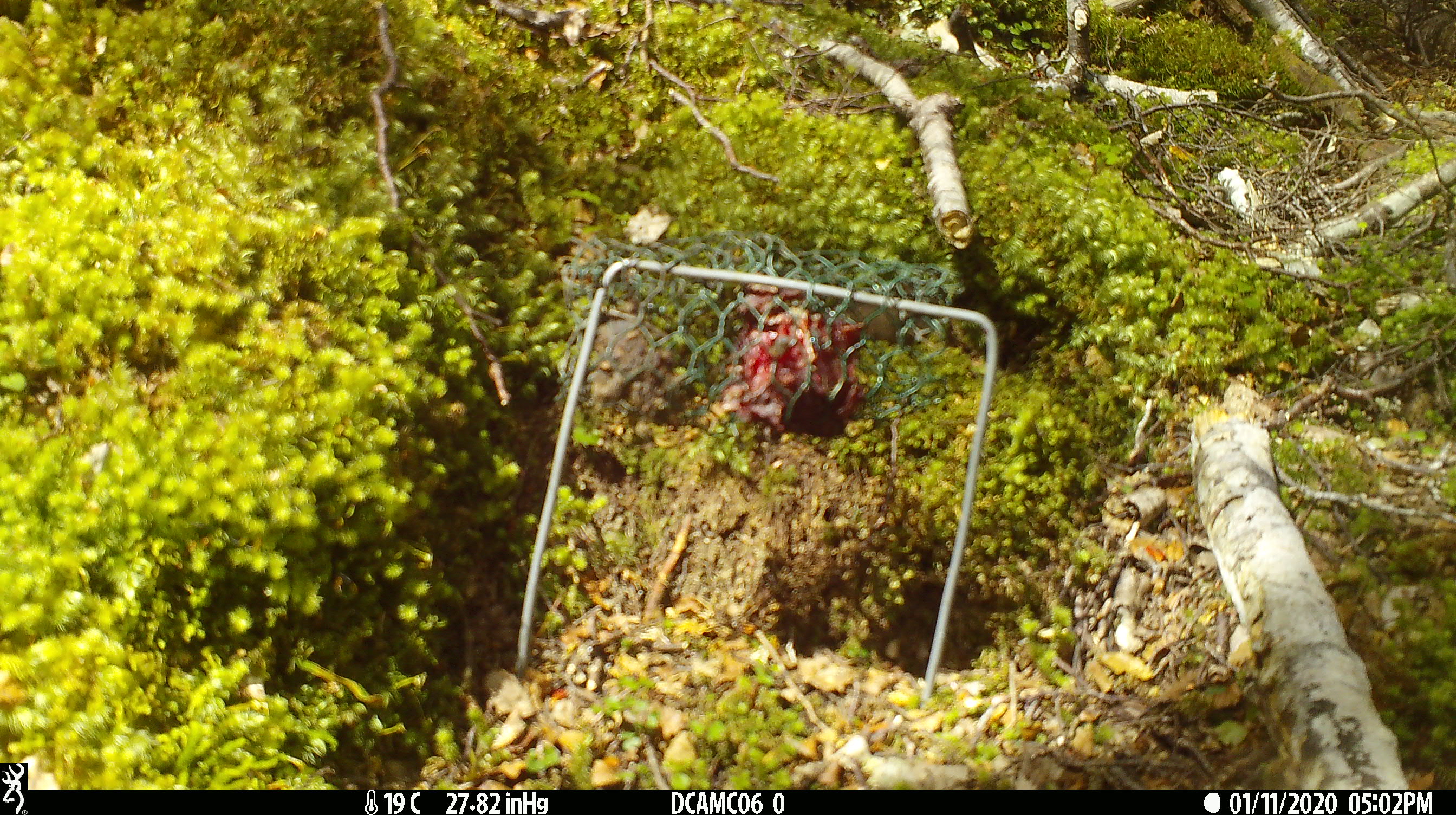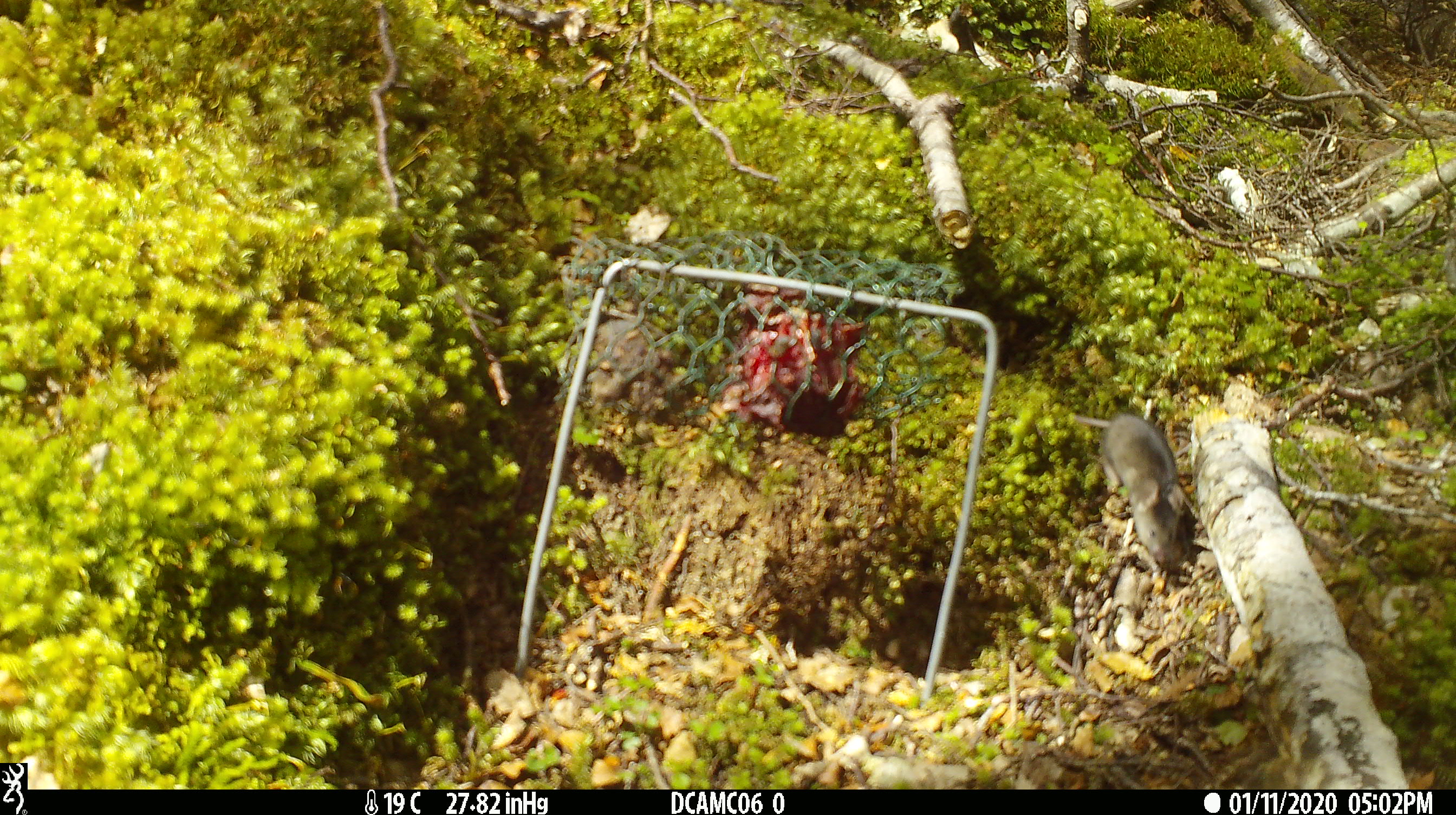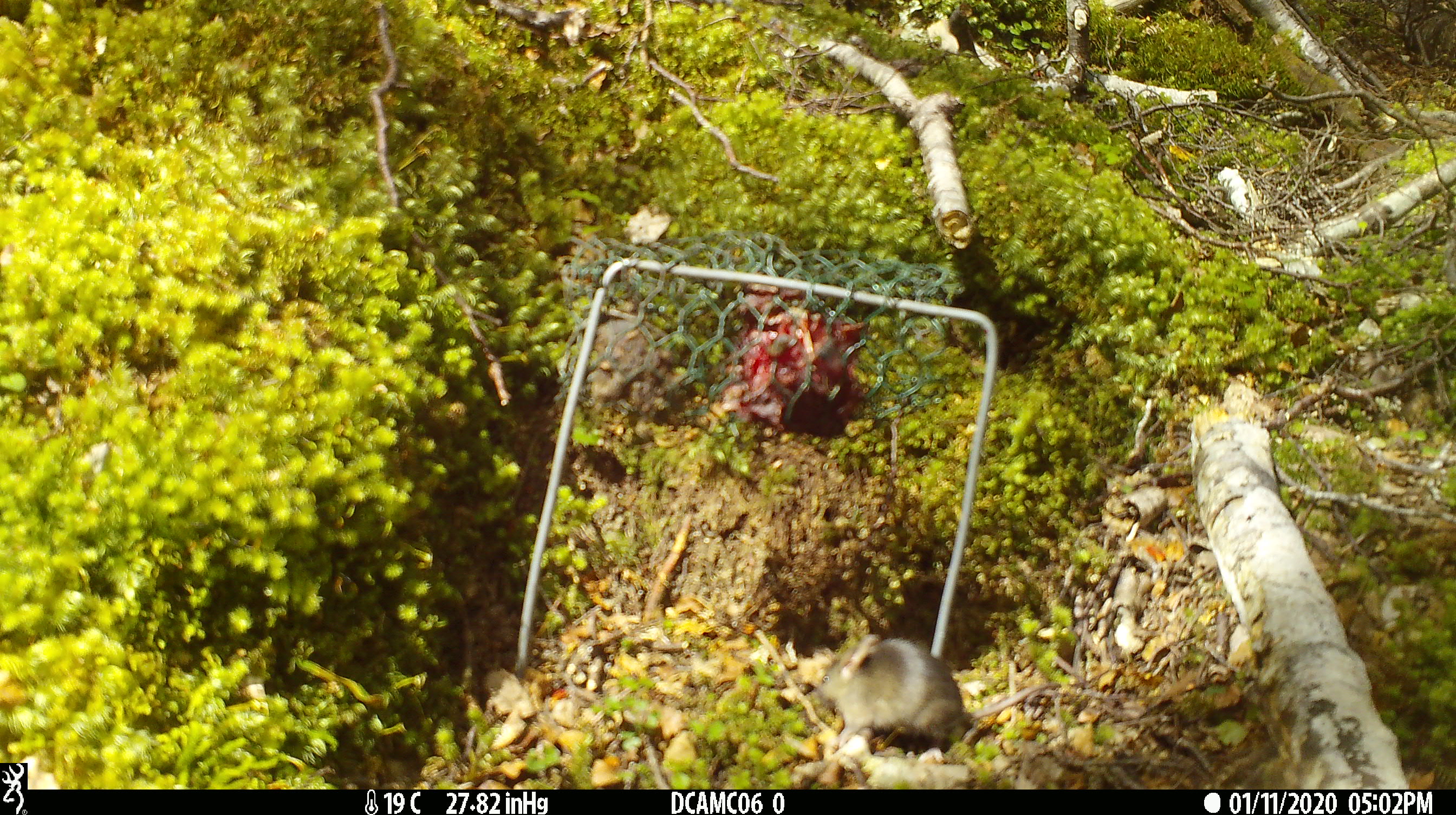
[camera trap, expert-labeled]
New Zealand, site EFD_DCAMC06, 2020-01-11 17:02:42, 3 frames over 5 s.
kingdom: Animalia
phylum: Chordata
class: Mammalia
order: Rodentia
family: Muridae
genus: Mus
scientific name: Mus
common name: mouse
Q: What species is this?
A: Mouse (Mus).